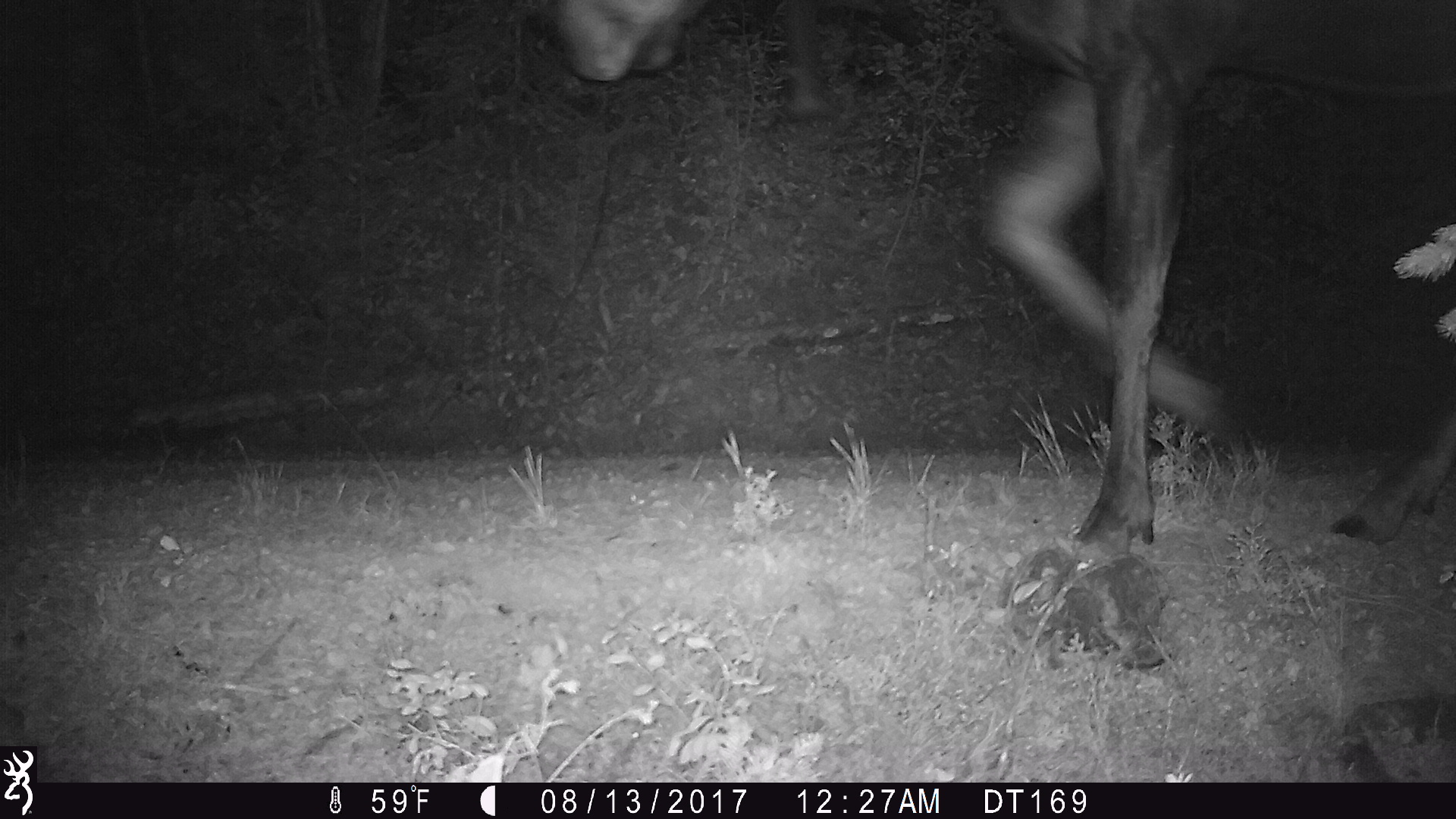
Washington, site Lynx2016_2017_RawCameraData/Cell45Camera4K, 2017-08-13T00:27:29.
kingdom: Animalia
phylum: Chordata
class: Mammalia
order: Artiodactyla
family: Cervidae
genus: Alces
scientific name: Alces alces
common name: moose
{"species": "Alces alces (moose)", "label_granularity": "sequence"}